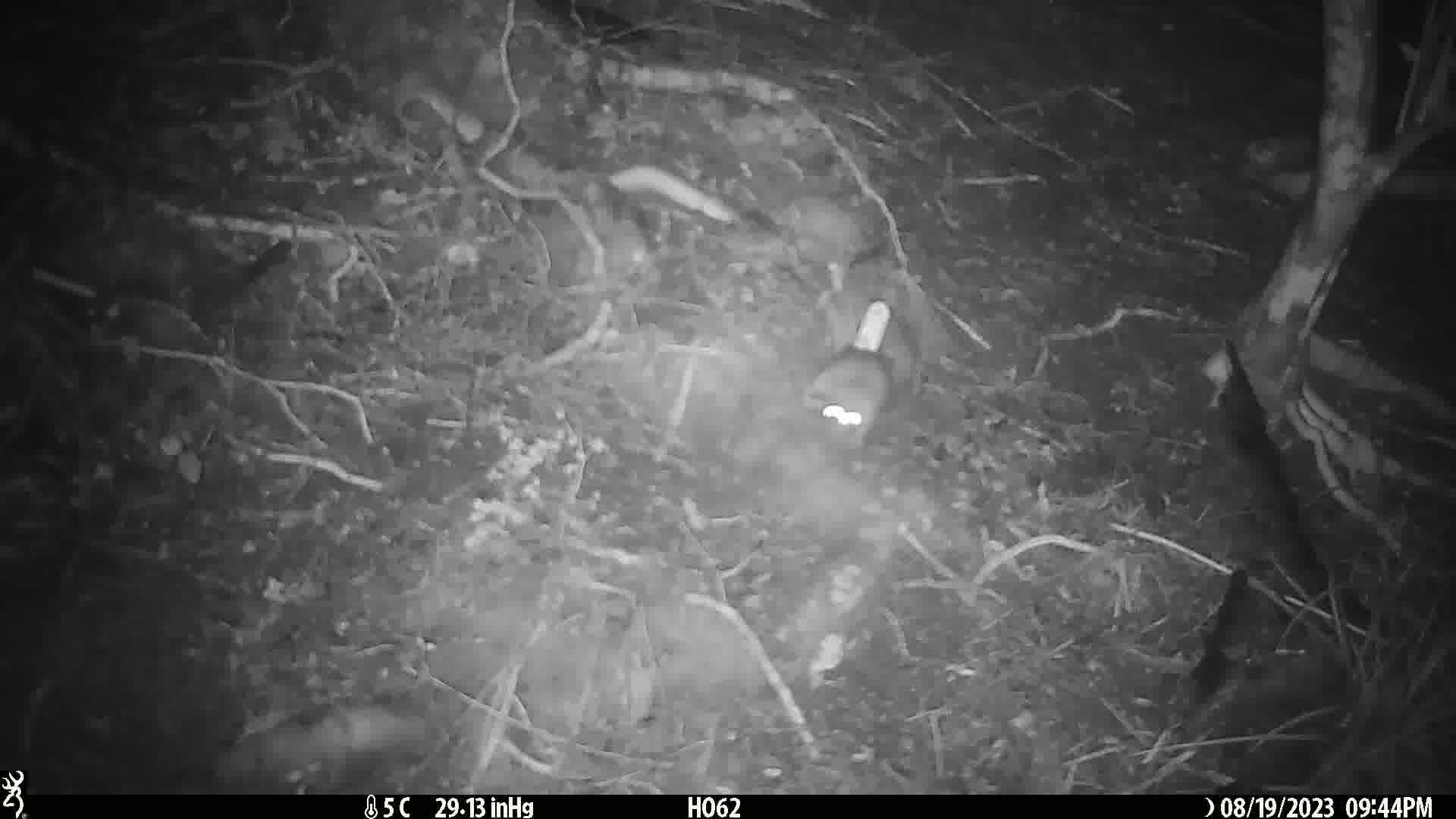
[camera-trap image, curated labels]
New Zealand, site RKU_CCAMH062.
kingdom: Animalia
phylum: Chordata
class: Mammalia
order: Rodentia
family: Muridae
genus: Rattus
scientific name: Rattus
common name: rat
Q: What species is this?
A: Rat (Rattus).